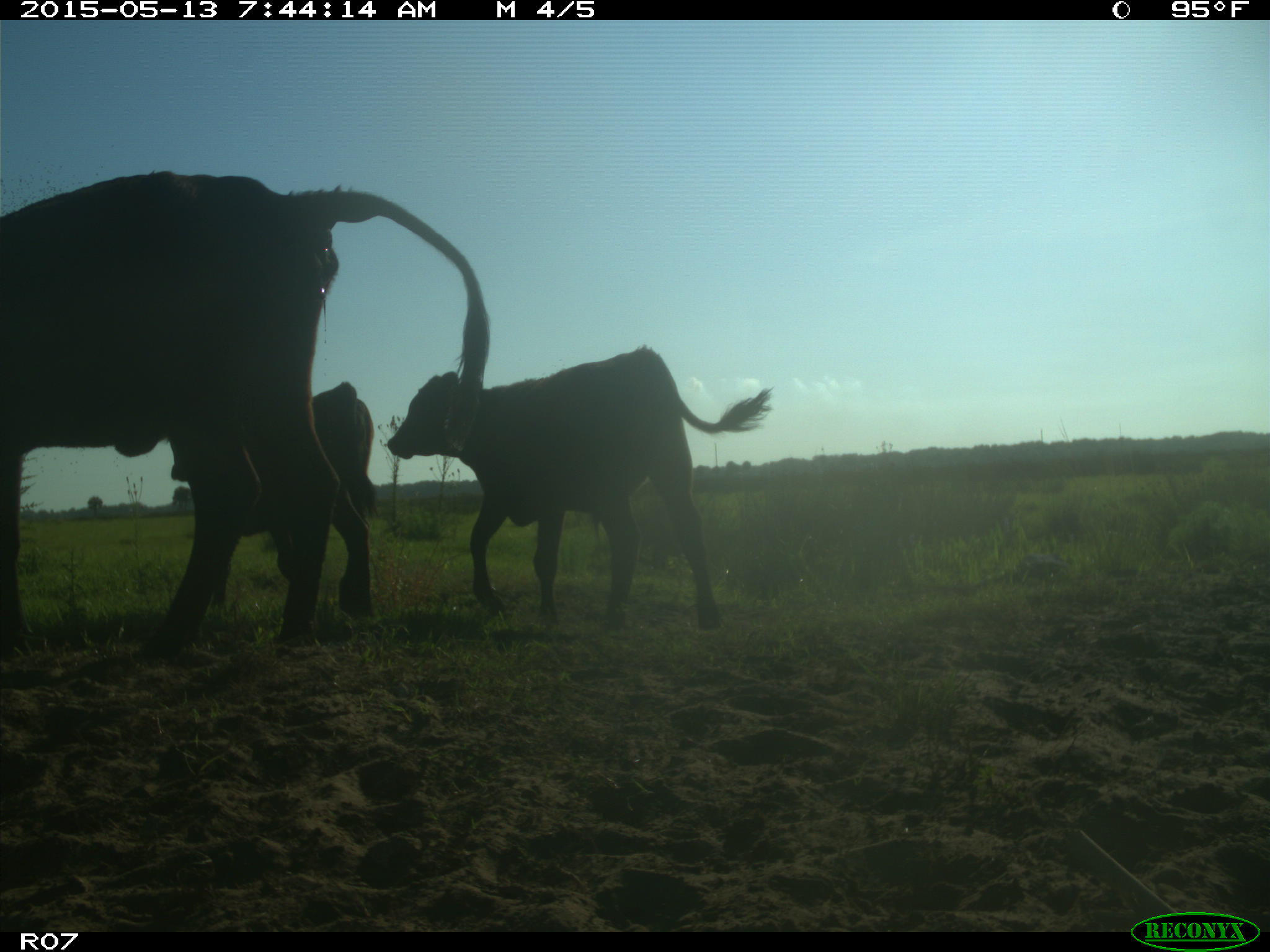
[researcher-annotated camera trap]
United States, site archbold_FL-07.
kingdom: Animalia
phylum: Chordata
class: Mammalia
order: Artiodactyla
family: Bovidae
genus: Bos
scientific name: Bos taurus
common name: domestic cow